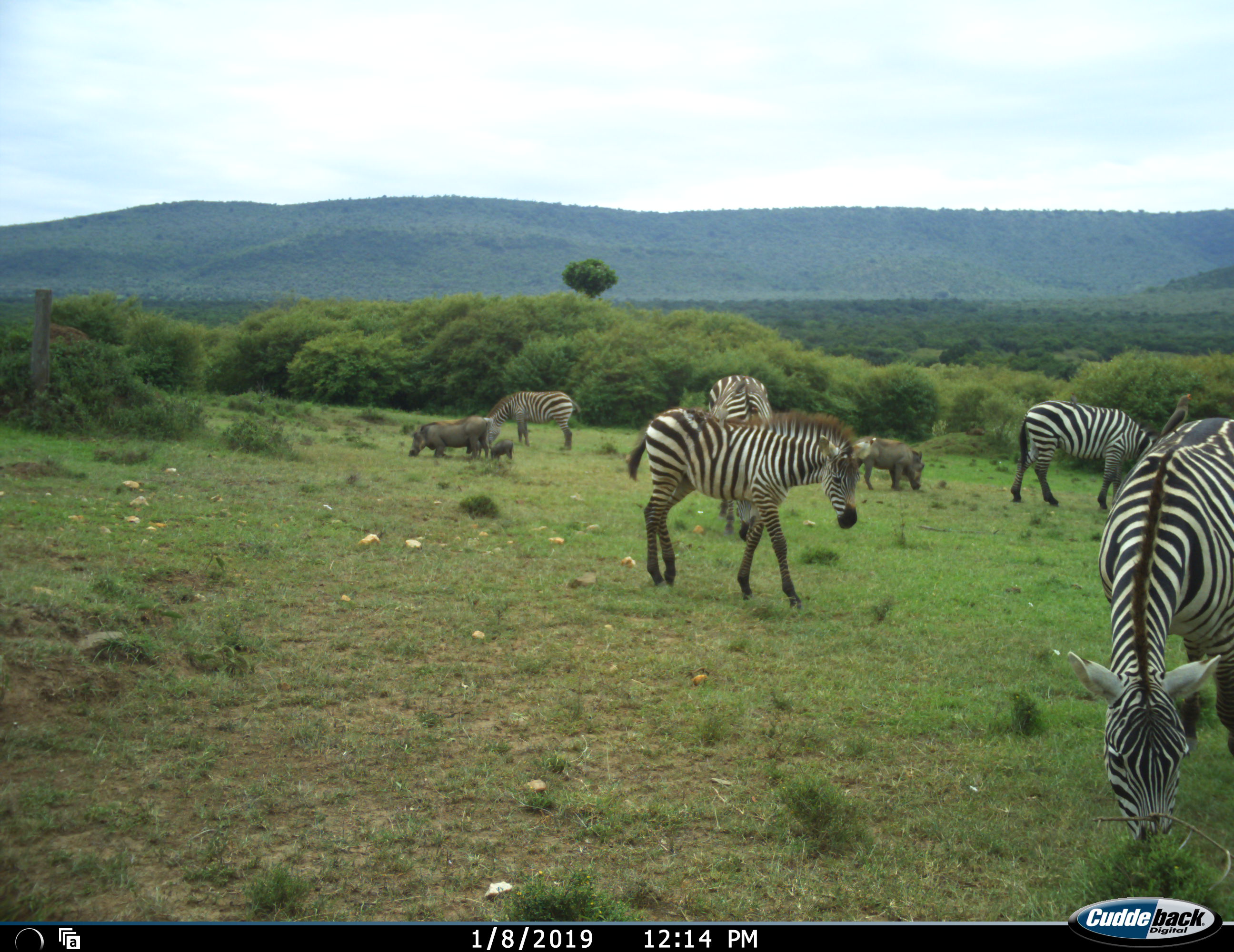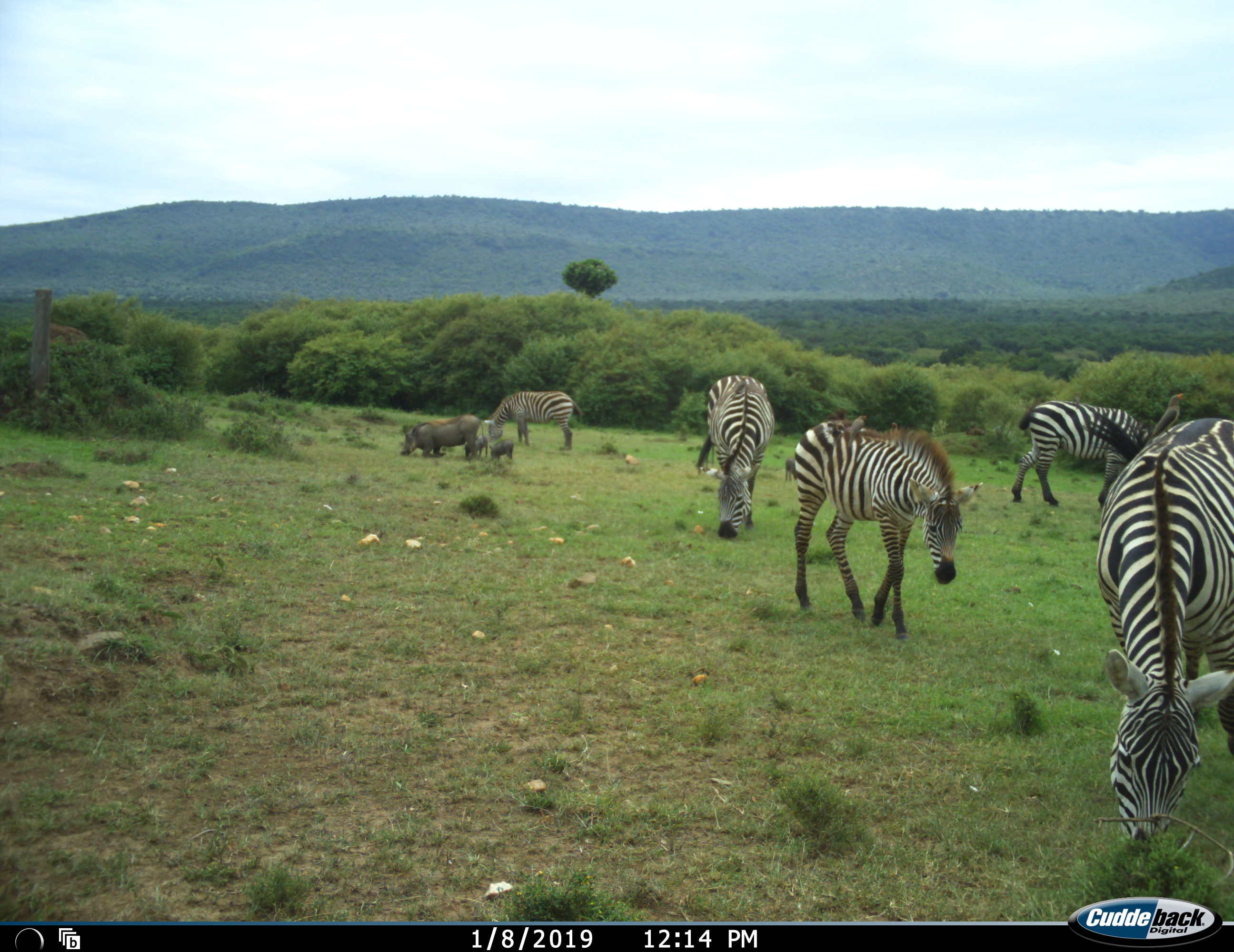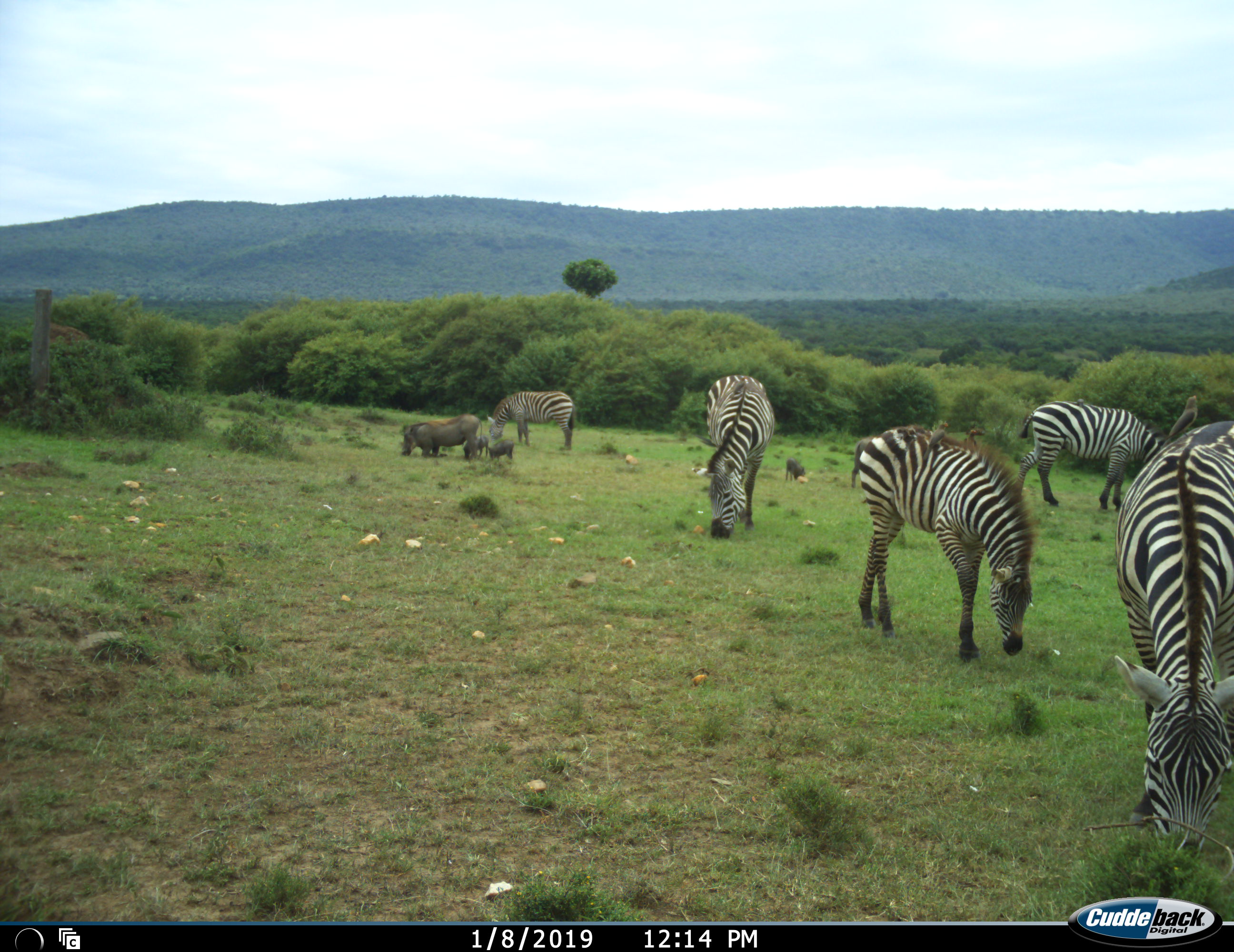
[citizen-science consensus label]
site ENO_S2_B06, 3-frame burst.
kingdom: Animalia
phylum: Chordata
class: Aves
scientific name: Aves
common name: bird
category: birdother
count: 3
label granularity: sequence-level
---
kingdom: Animalia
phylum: Chordata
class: Mammalia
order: Artiodactyla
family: Suidae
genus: Phacochoerus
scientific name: Phacochoerus africanus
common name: warthog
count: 5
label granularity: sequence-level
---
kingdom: Animalia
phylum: Chordata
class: Mammalia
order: Perissodactyla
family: Equidae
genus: Equus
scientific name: Equus quagga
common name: plains zebra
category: zebraplains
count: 5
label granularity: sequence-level